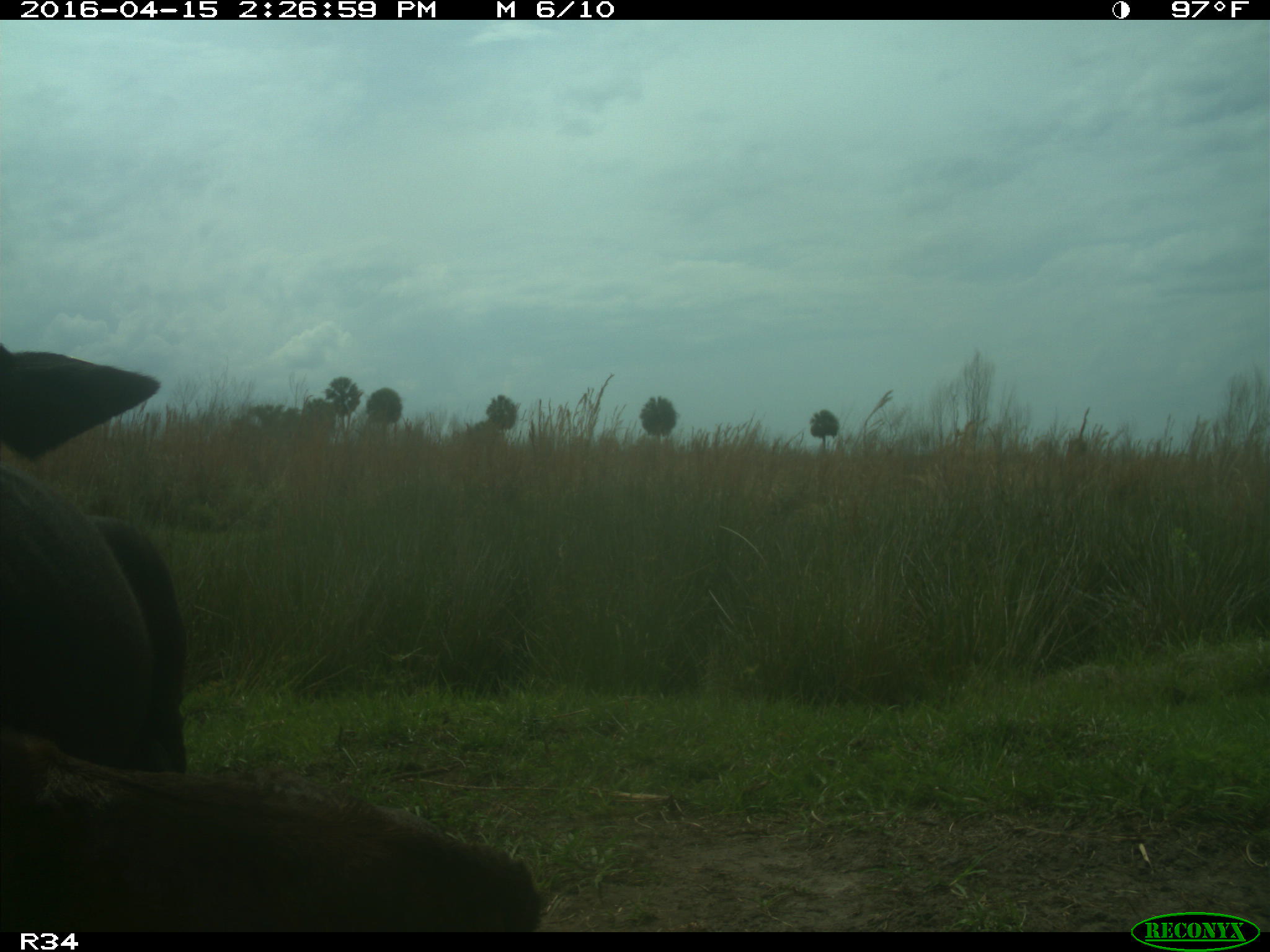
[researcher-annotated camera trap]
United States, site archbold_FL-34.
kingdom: Animalia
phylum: Chordata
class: Mammalia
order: Artiodactyla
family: Bovidae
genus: Bos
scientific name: Bos taurus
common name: domestic cow